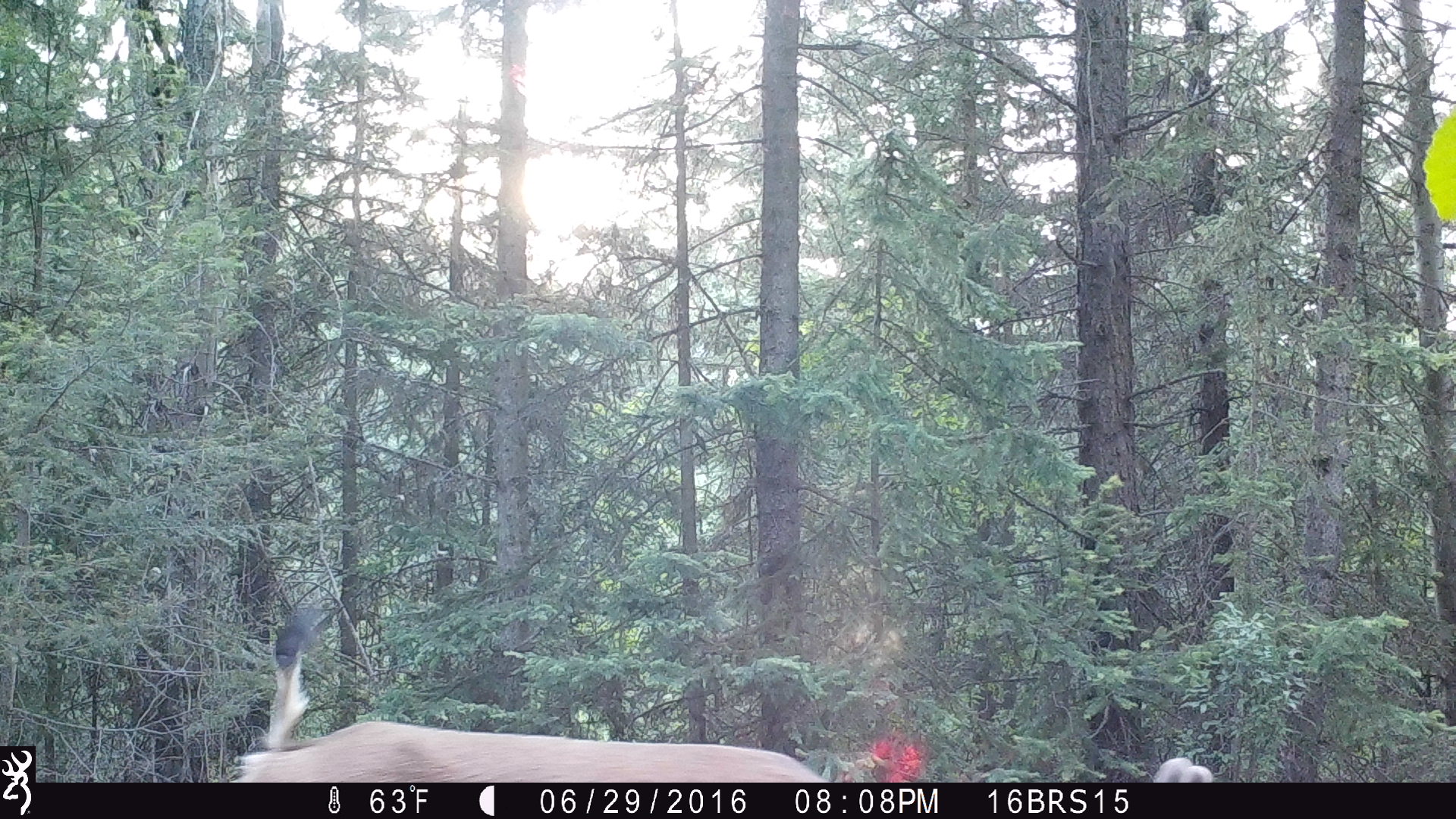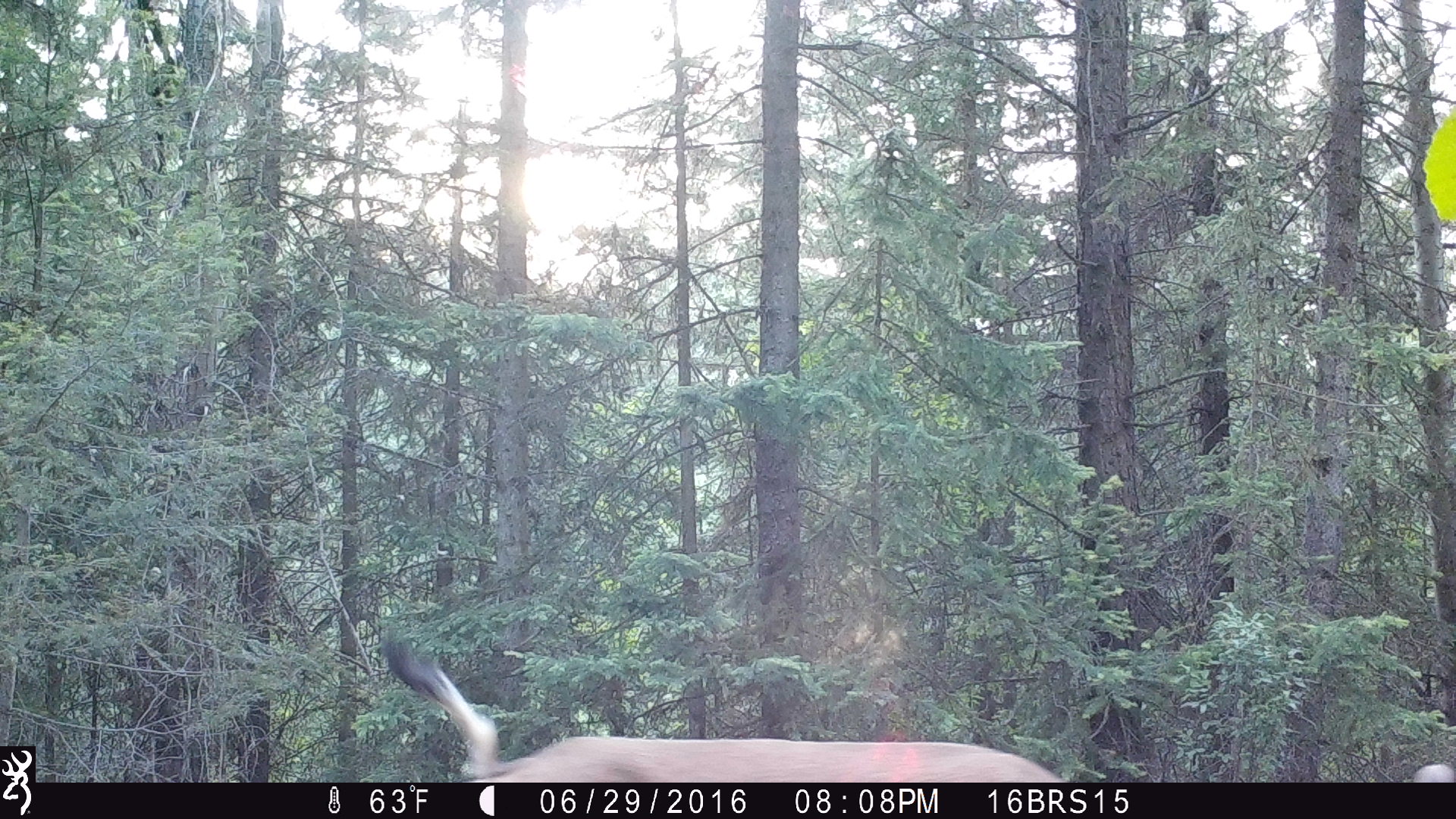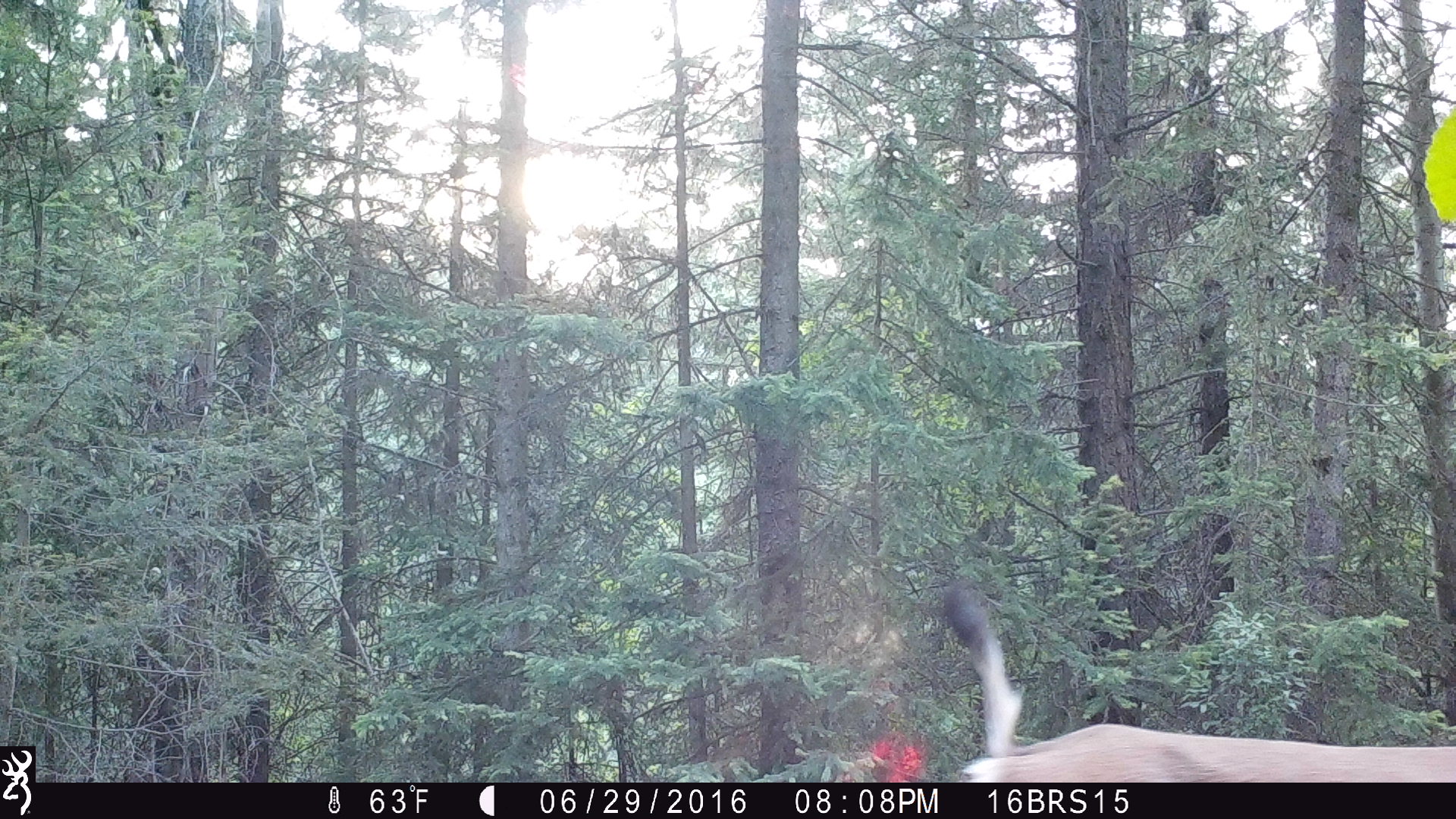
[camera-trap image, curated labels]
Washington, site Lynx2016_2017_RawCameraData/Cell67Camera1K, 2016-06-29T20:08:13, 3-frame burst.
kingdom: Animalia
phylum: Chordata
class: Mammalia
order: Artiodactyla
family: Cervidae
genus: Odocoileus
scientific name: Odocoileus hemionus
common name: mule deer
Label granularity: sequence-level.